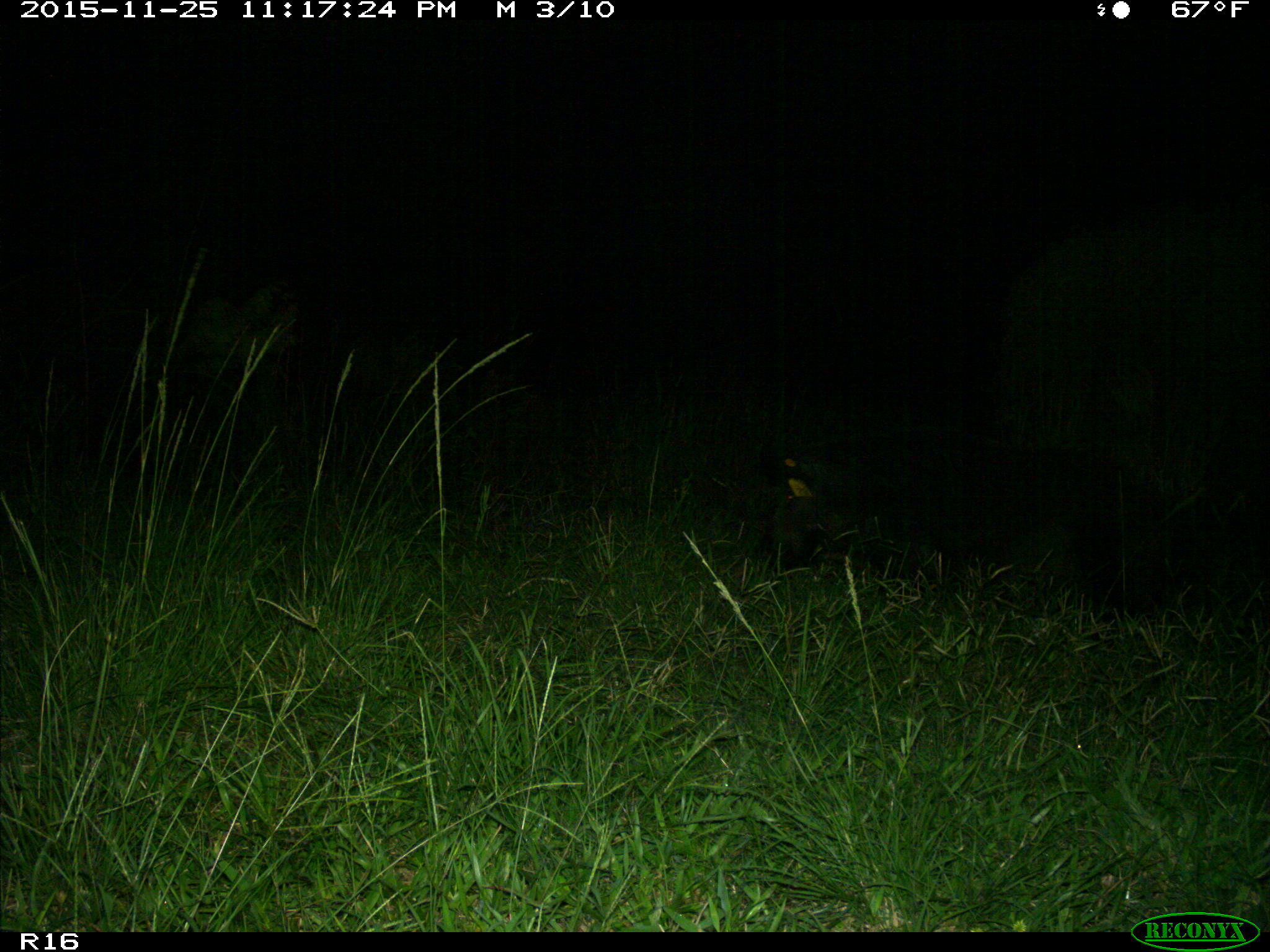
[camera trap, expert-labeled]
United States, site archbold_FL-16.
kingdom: Animalia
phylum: Chordata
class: Mammalia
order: Artiodactyla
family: Suidae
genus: Sus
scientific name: Sus scrofa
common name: wild boar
Sus scrofa (wild boar).